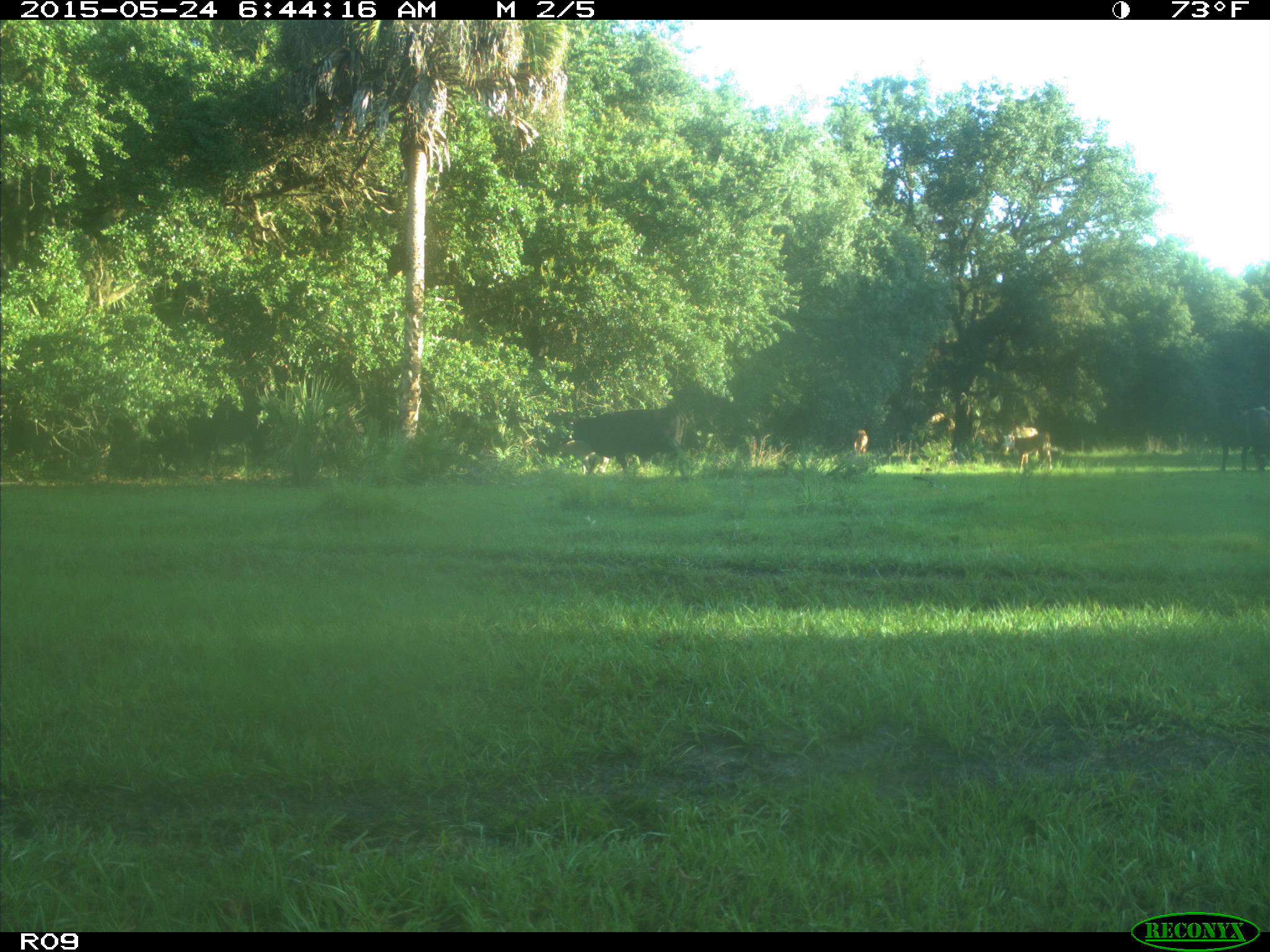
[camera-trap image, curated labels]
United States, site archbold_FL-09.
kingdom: Animalia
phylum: Chordata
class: Mammalia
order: Artiodactyla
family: Bovidae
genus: Bos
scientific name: Bos taurus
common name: domestic cow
Bos taurus (domestic cow).